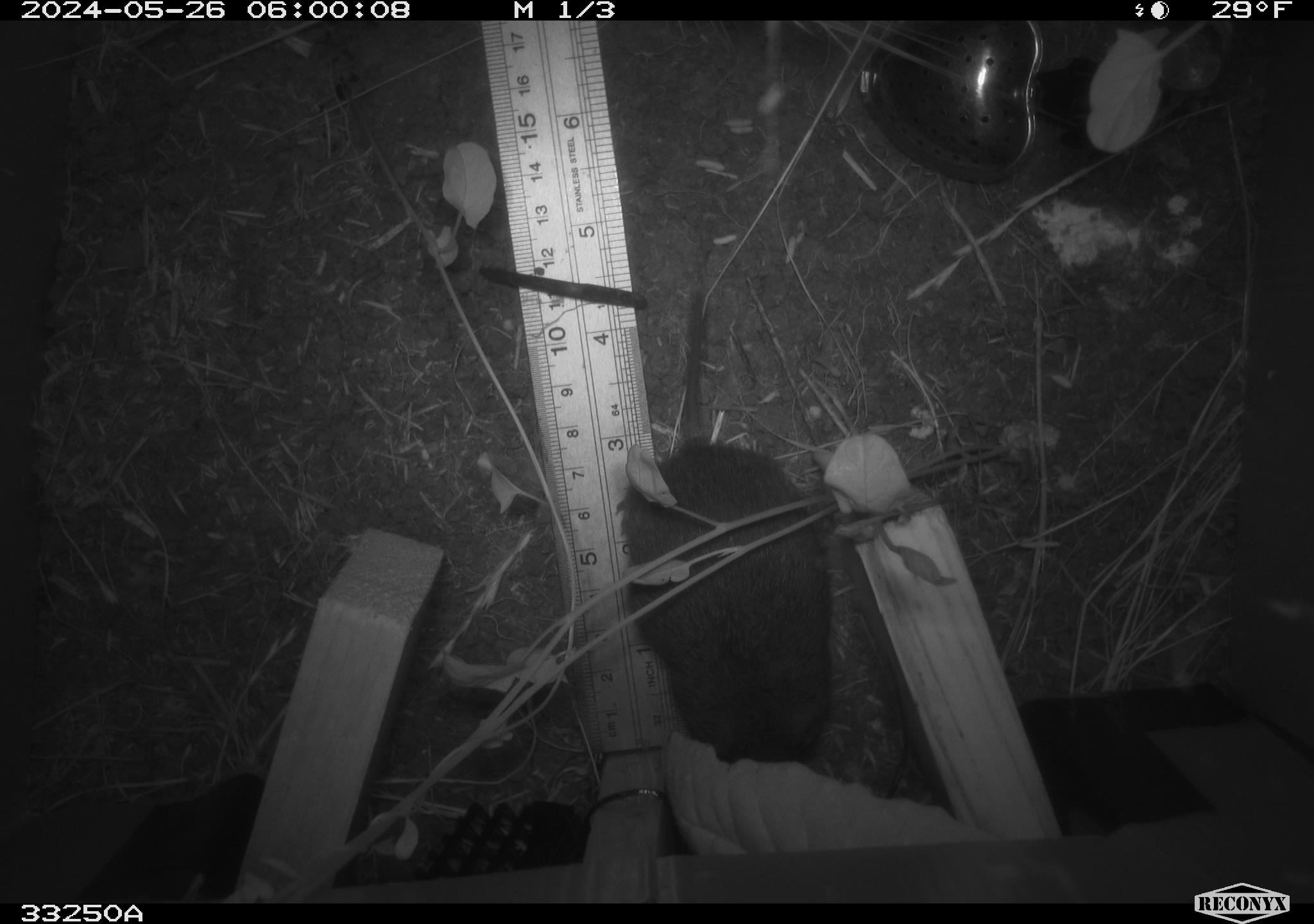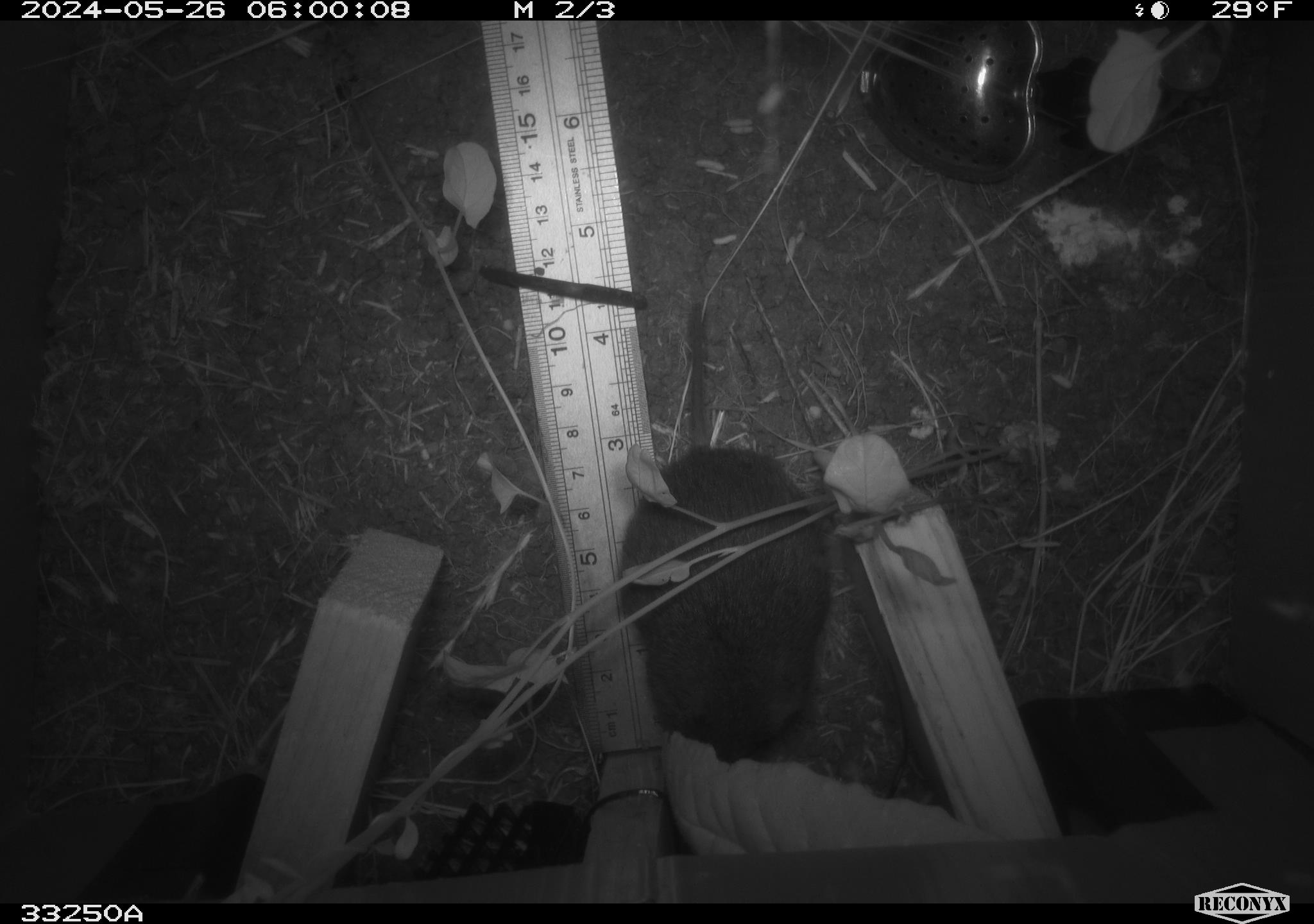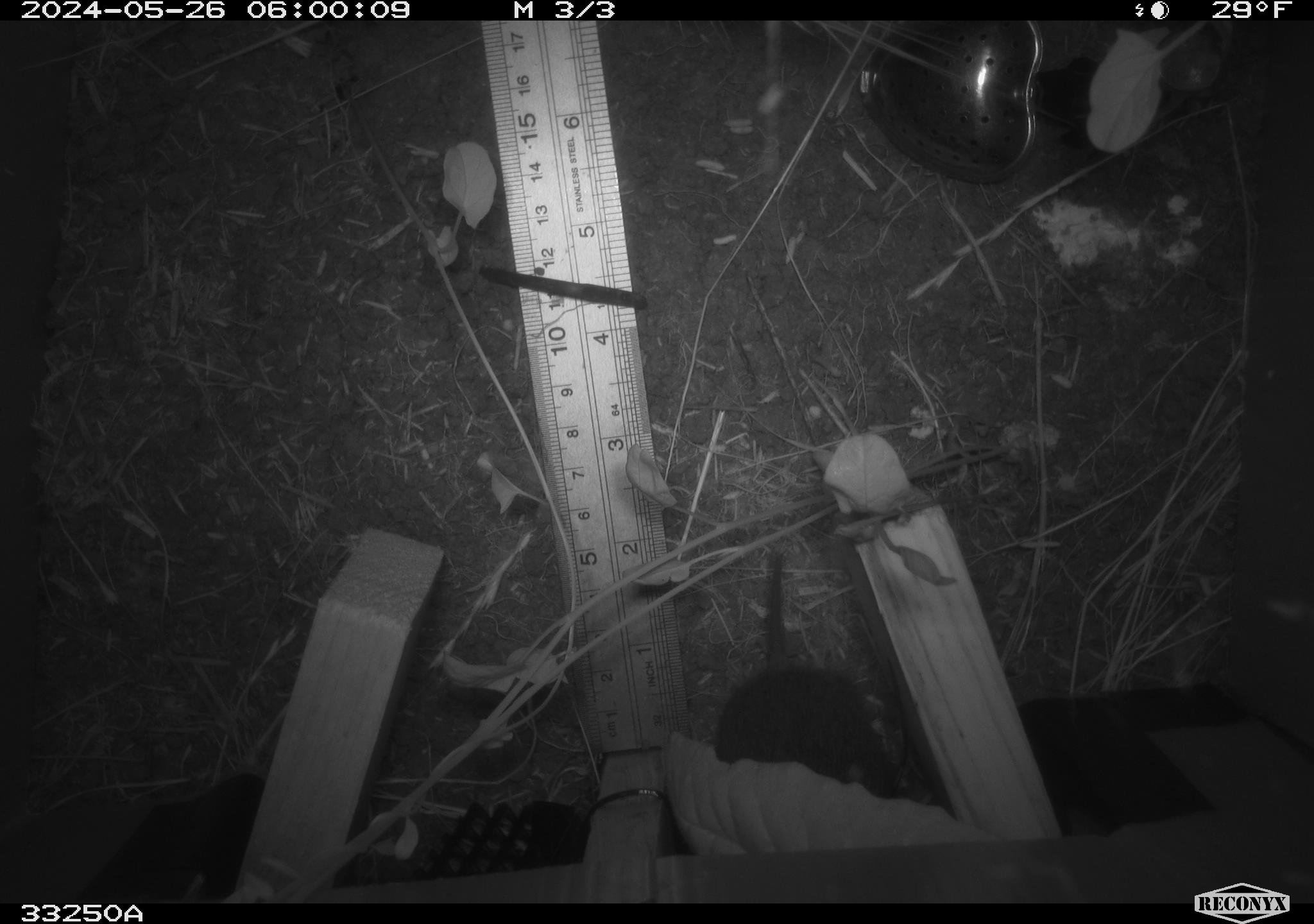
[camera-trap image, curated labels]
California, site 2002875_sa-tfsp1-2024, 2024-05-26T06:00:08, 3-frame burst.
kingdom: Animalia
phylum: Chordata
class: Mammalia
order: Rodentia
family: Cricetidae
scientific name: Arvicolinae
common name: voles, lemmings, and muskrats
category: arvicolinae subfamily